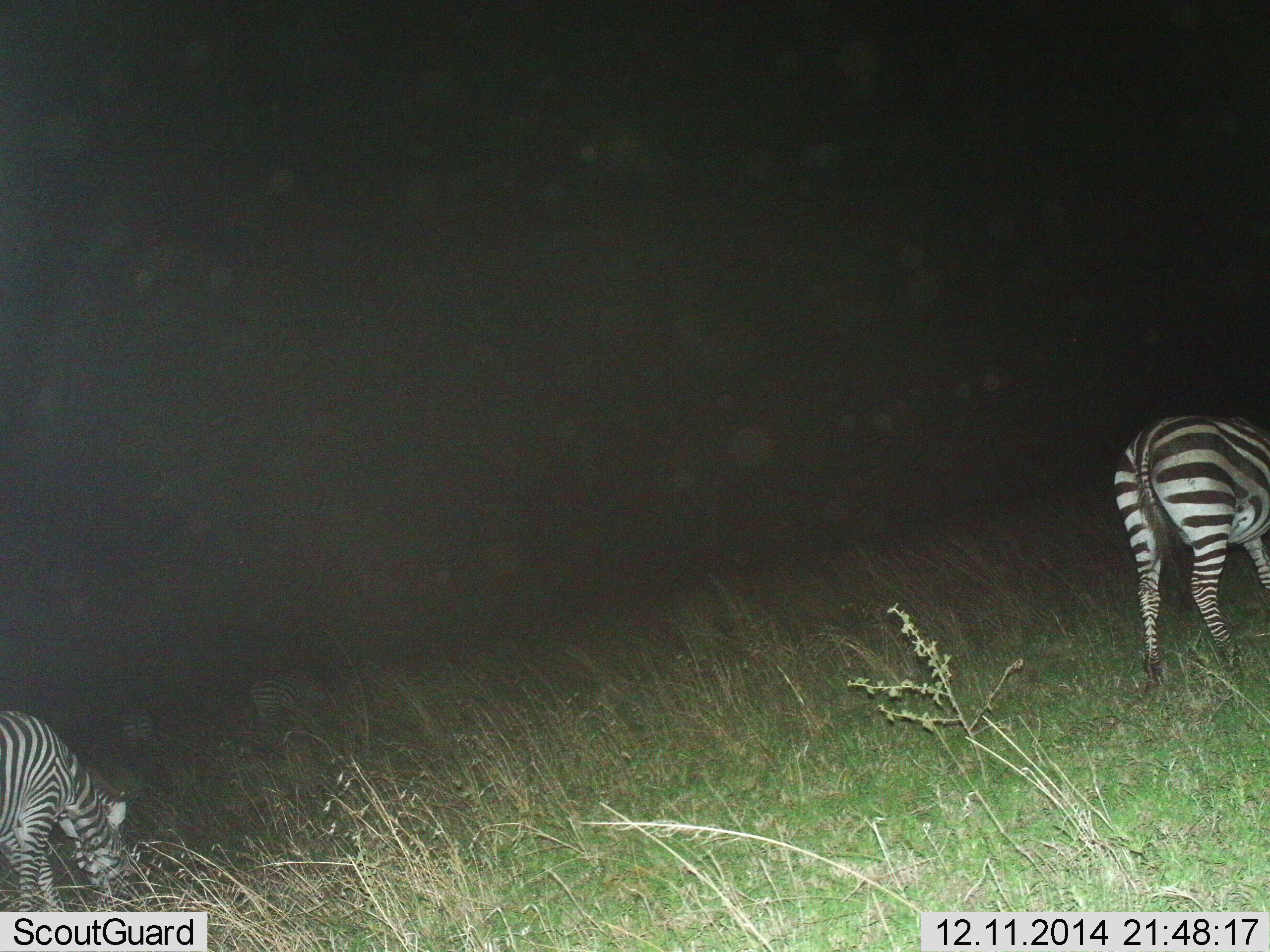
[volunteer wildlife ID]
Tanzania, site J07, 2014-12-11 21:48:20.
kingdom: Animalia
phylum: Chordata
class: Mammalia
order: Perissodactyla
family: Equidae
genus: Equus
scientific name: Equus quagga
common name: plains zebra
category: zebra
Zebra (plains zebra) (Equus quagga), count 2. Behavior (volunteer vote fractions): standing 40%, resting 0%, moving 0%, interacting 0%. Young present (vote fraction): 0%. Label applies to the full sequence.